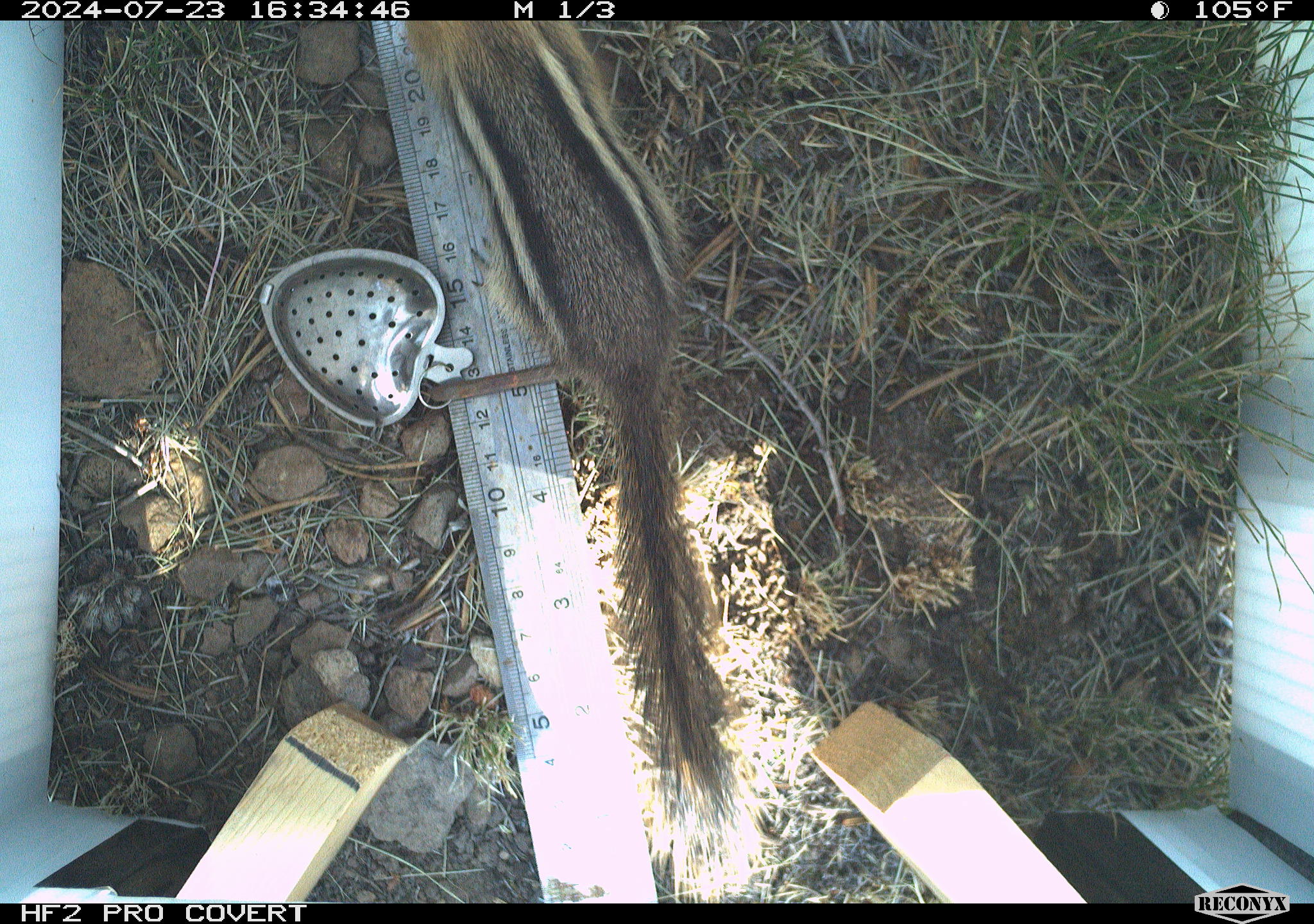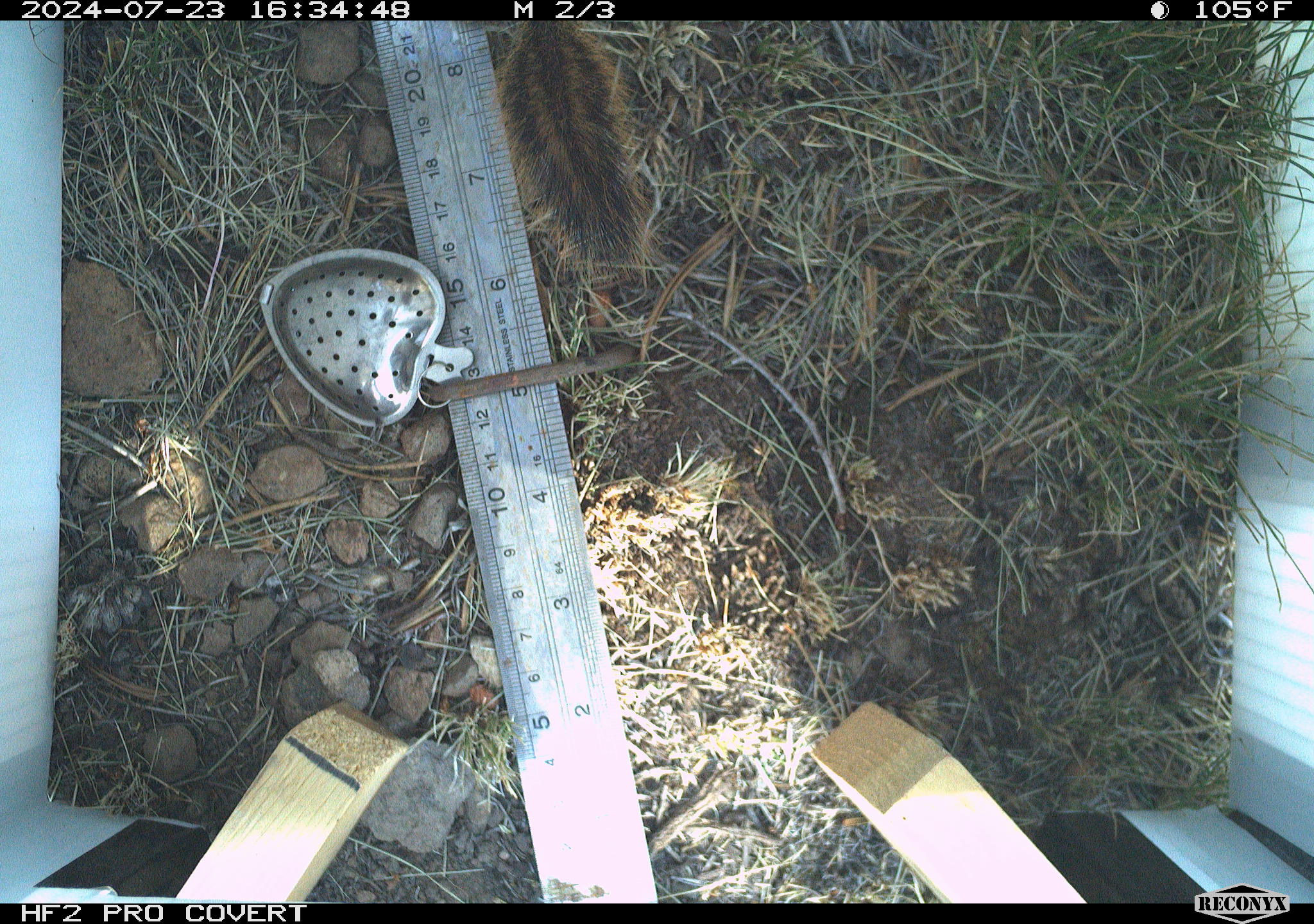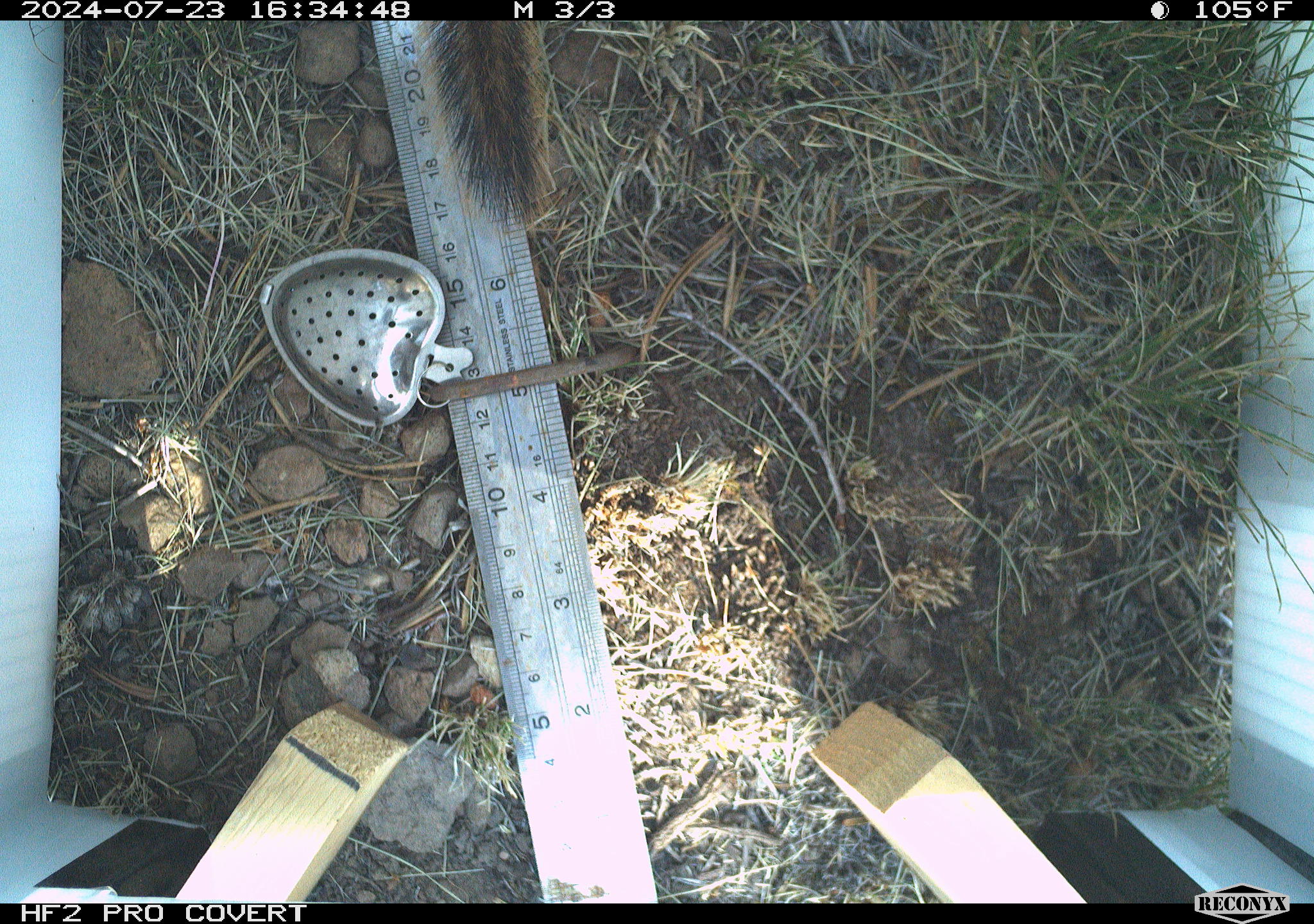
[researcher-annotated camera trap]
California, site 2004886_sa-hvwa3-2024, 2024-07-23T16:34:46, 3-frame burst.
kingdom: Animalia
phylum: Chordata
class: Mammalia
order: Rodentia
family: Sciuridae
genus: Callospermophilus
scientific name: Callospermophilus lateralis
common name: golden mantled ground squirrel